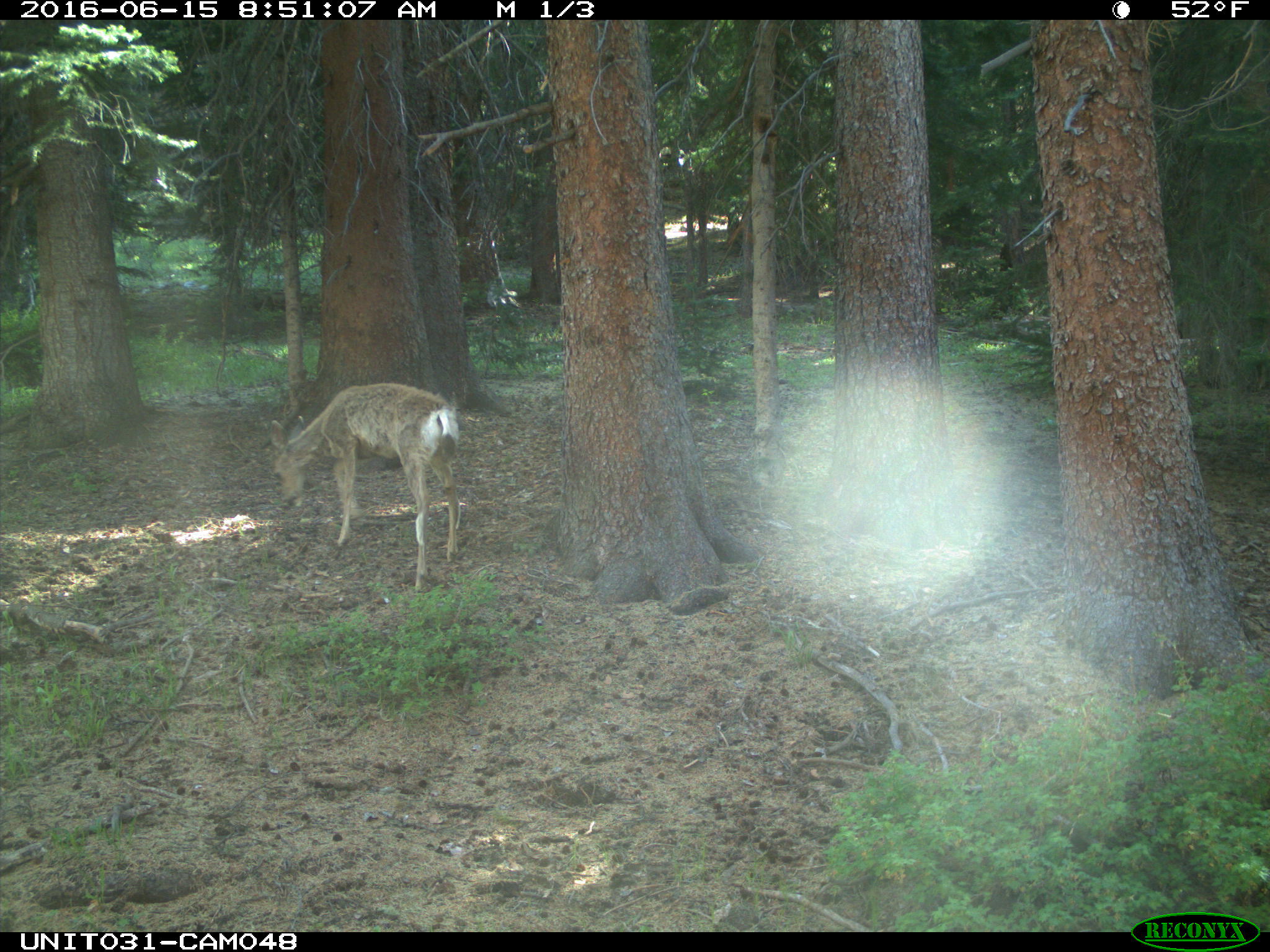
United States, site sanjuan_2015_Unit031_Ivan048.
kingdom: Animalia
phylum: Chordata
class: Mammalia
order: Artiodactyla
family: Cervidae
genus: Odocoileus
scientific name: Odocoileus hemionus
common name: mule deer